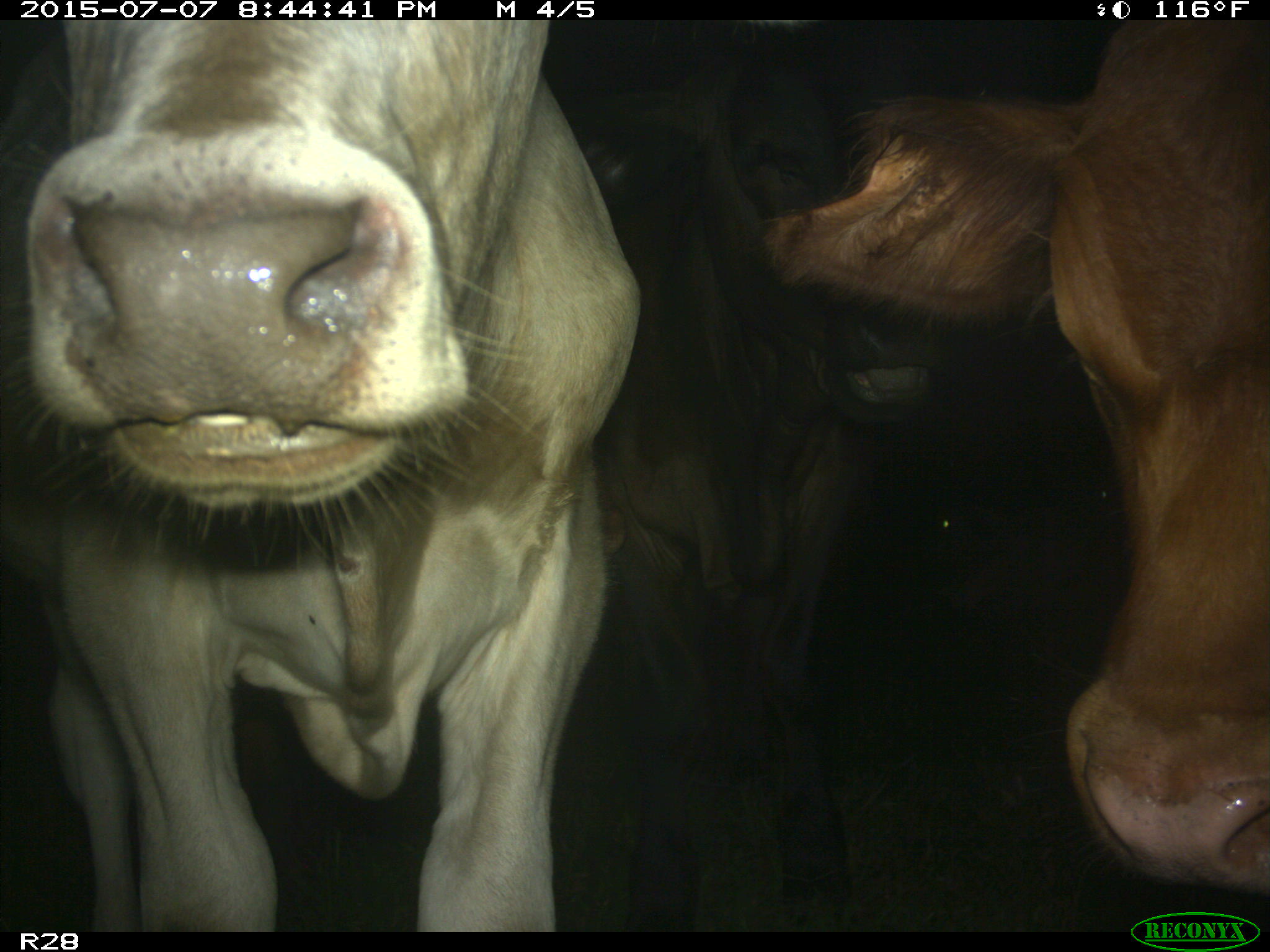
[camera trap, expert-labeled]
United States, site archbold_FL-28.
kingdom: Animalia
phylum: Chordata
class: Mammalia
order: Artiodactyla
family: Bovidae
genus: Bos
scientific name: Bos taurus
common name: domestic cow